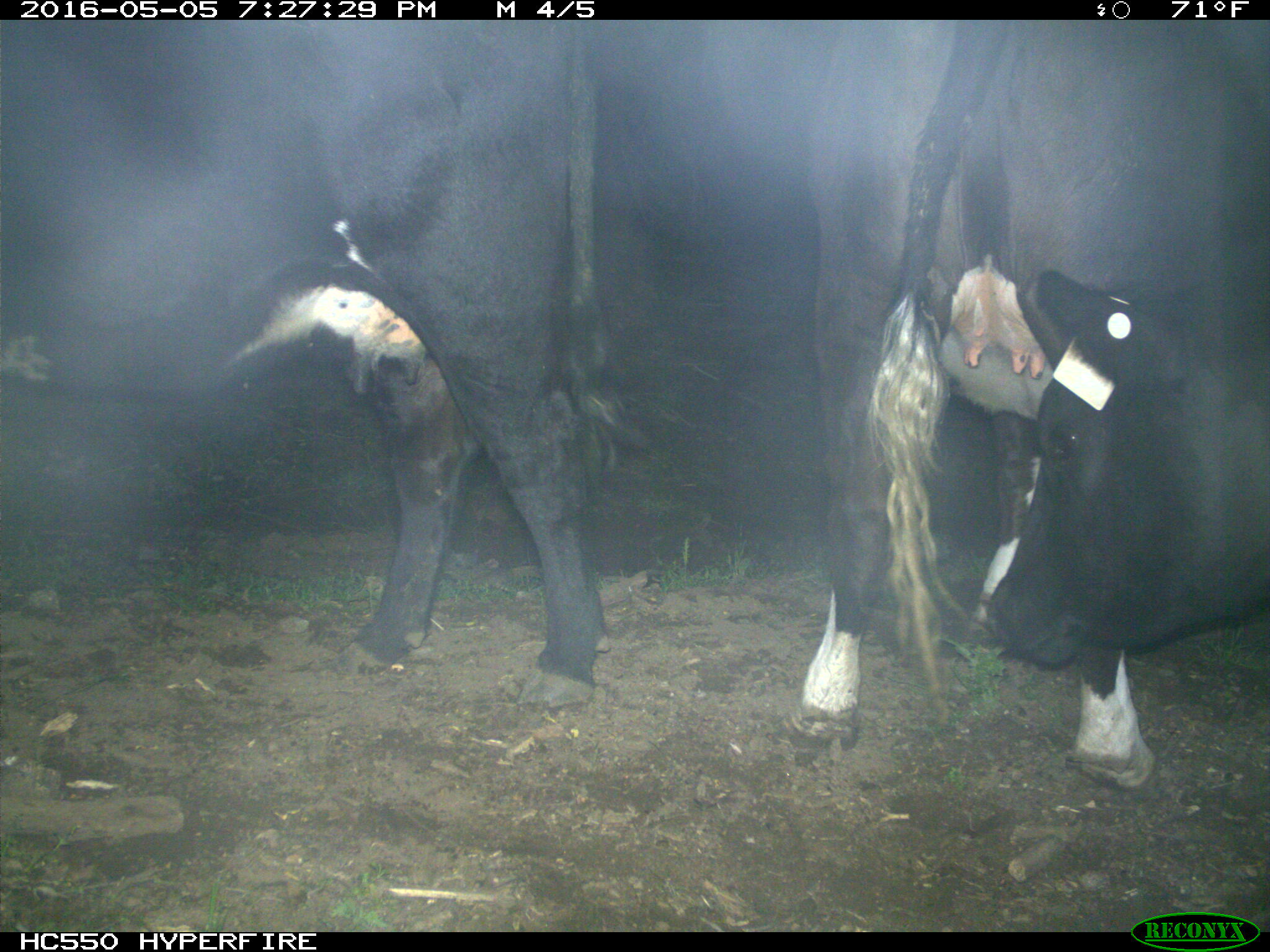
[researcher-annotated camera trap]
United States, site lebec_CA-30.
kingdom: Animalia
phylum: Chordata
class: Mammalia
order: Artiodactyla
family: Bovidae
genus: Bos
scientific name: Bos taurus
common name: domestic cow